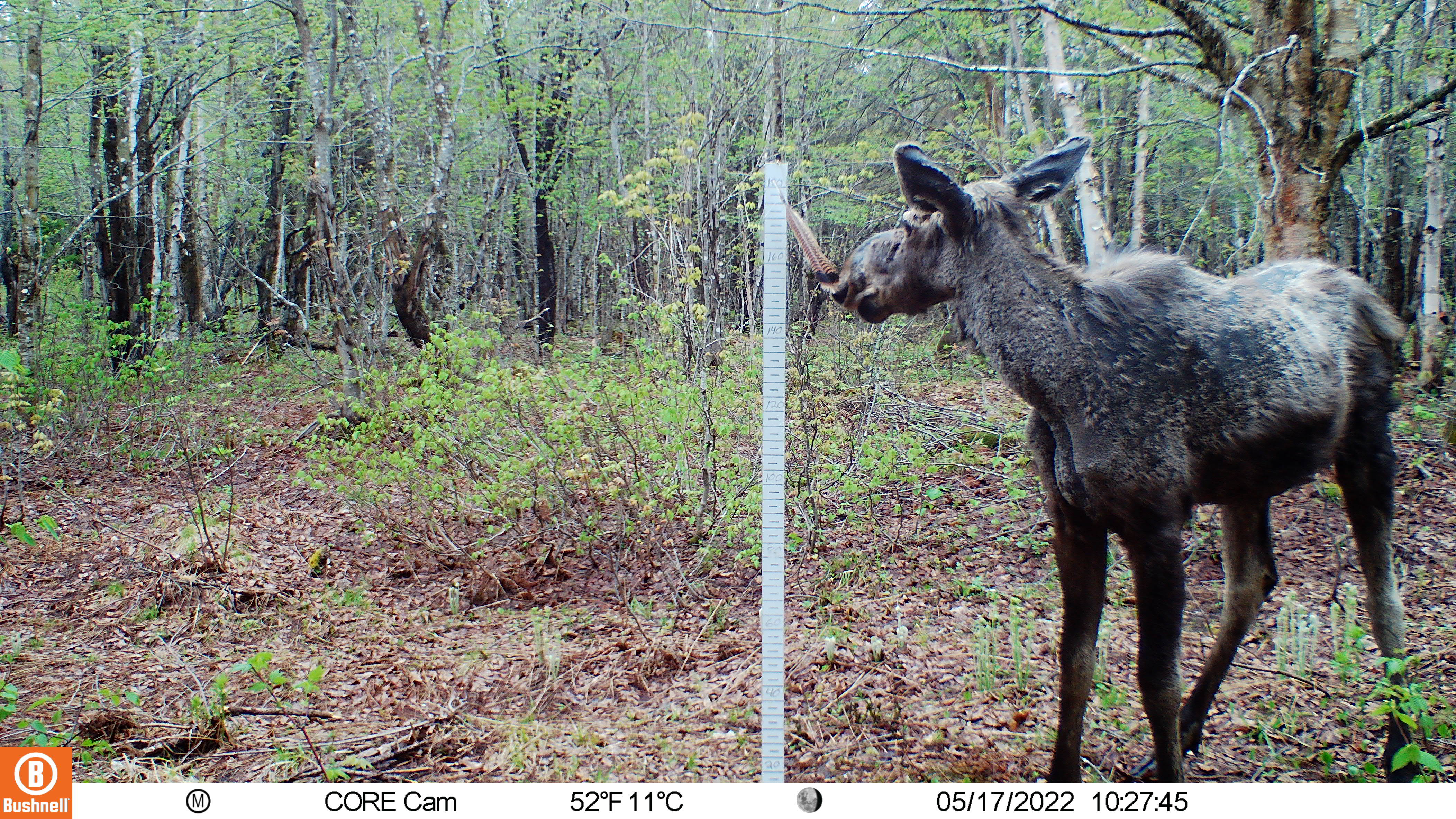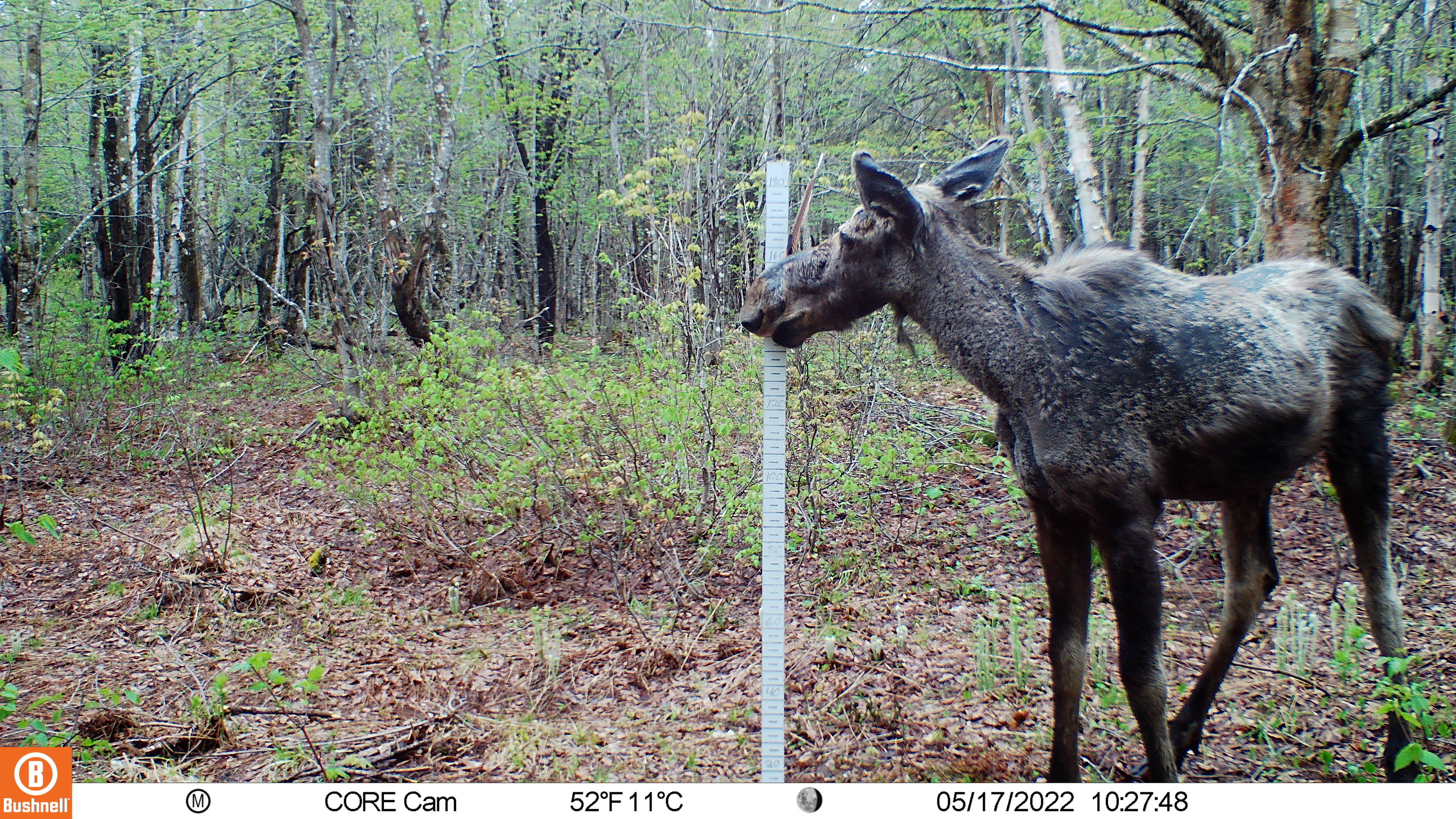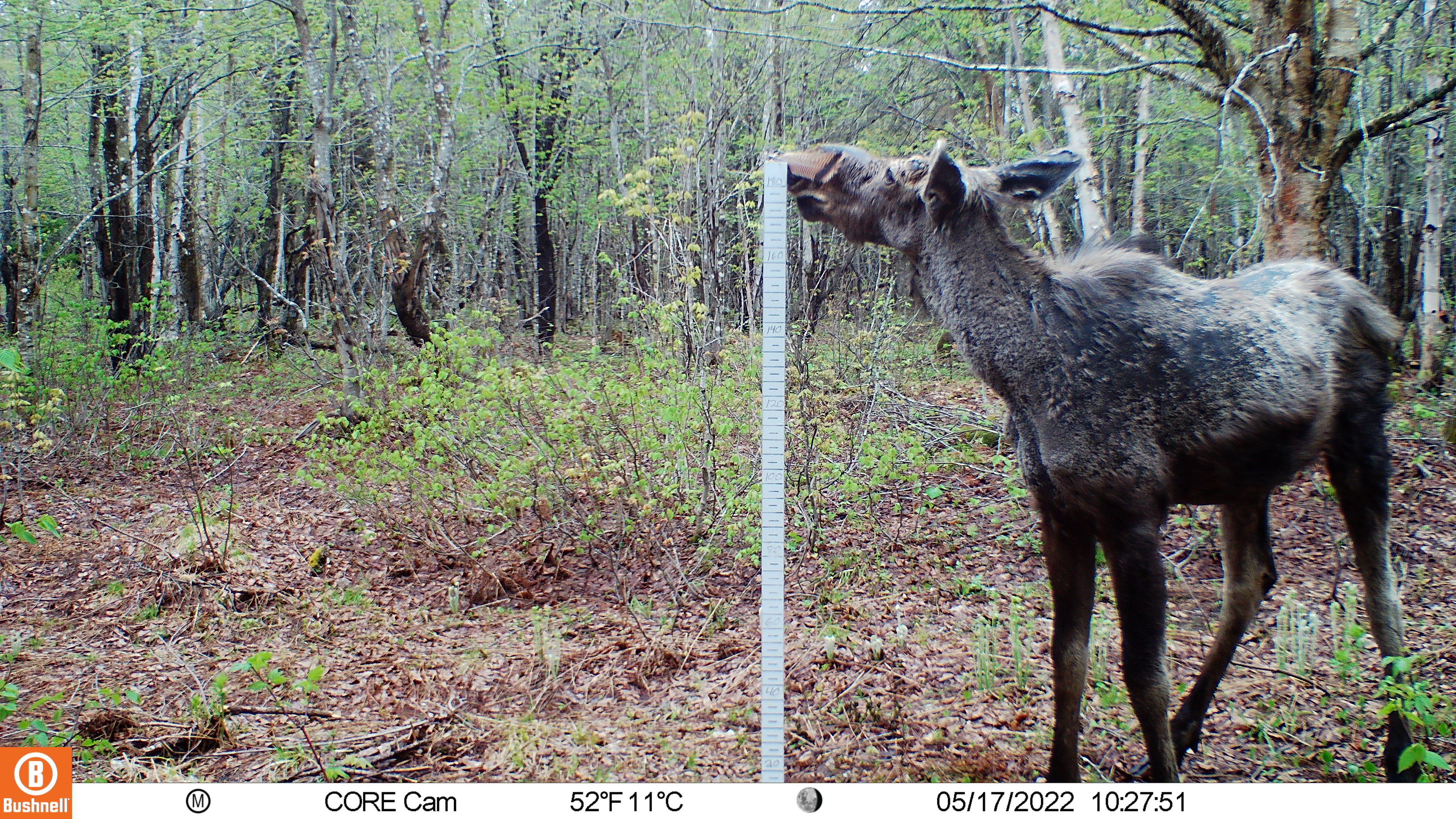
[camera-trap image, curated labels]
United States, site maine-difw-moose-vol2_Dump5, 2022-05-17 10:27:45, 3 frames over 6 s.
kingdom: Animalia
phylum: Chordata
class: Mammalia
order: Artiodactyla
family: Cervidae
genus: Alces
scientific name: Alces alces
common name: moose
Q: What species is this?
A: Moose (Alces alces).